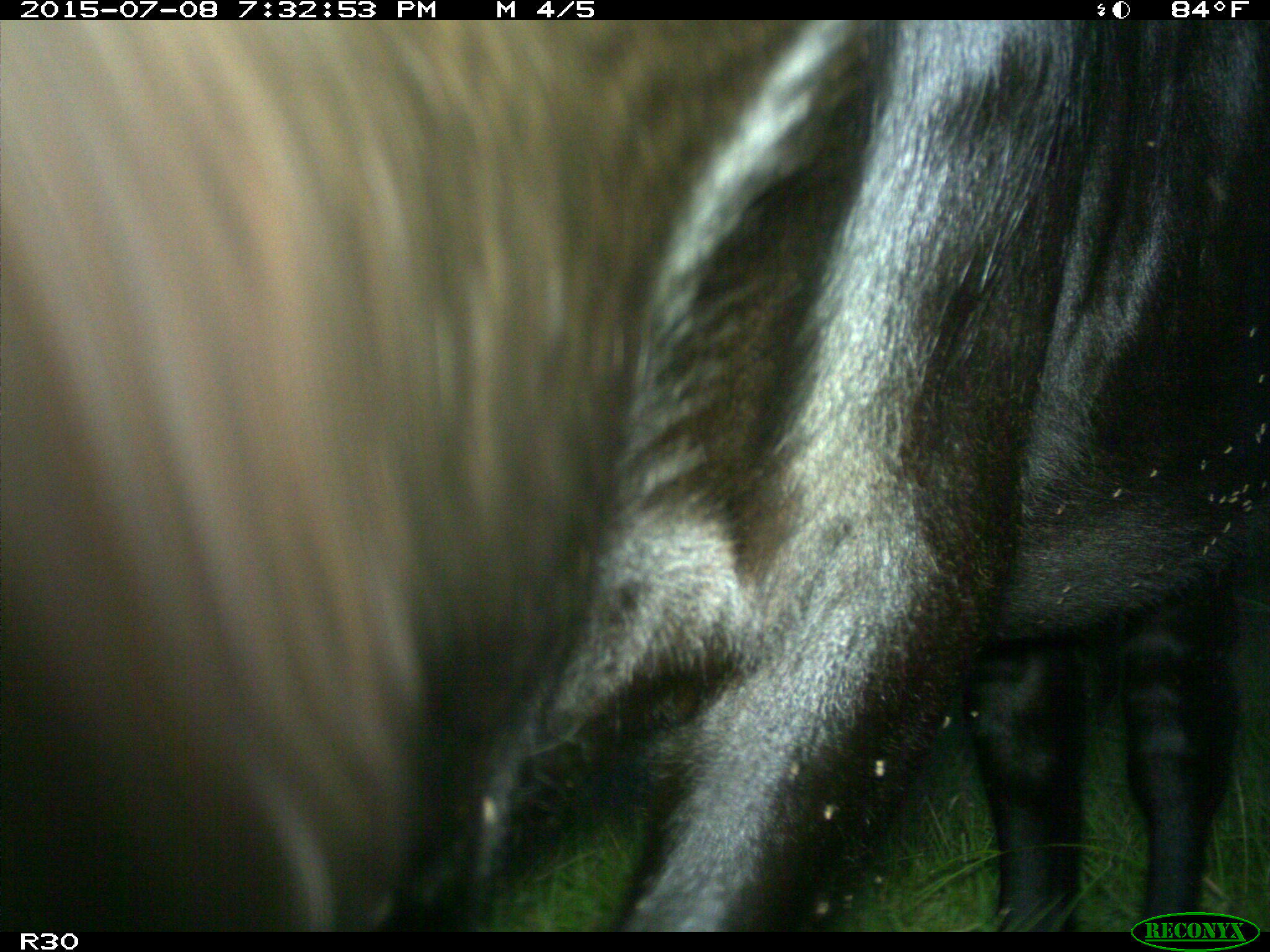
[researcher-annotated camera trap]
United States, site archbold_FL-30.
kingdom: Animalia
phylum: Chordata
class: Mammalia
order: Artiodactyla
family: Bovidae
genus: Bos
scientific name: Bos taurus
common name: domestic cow